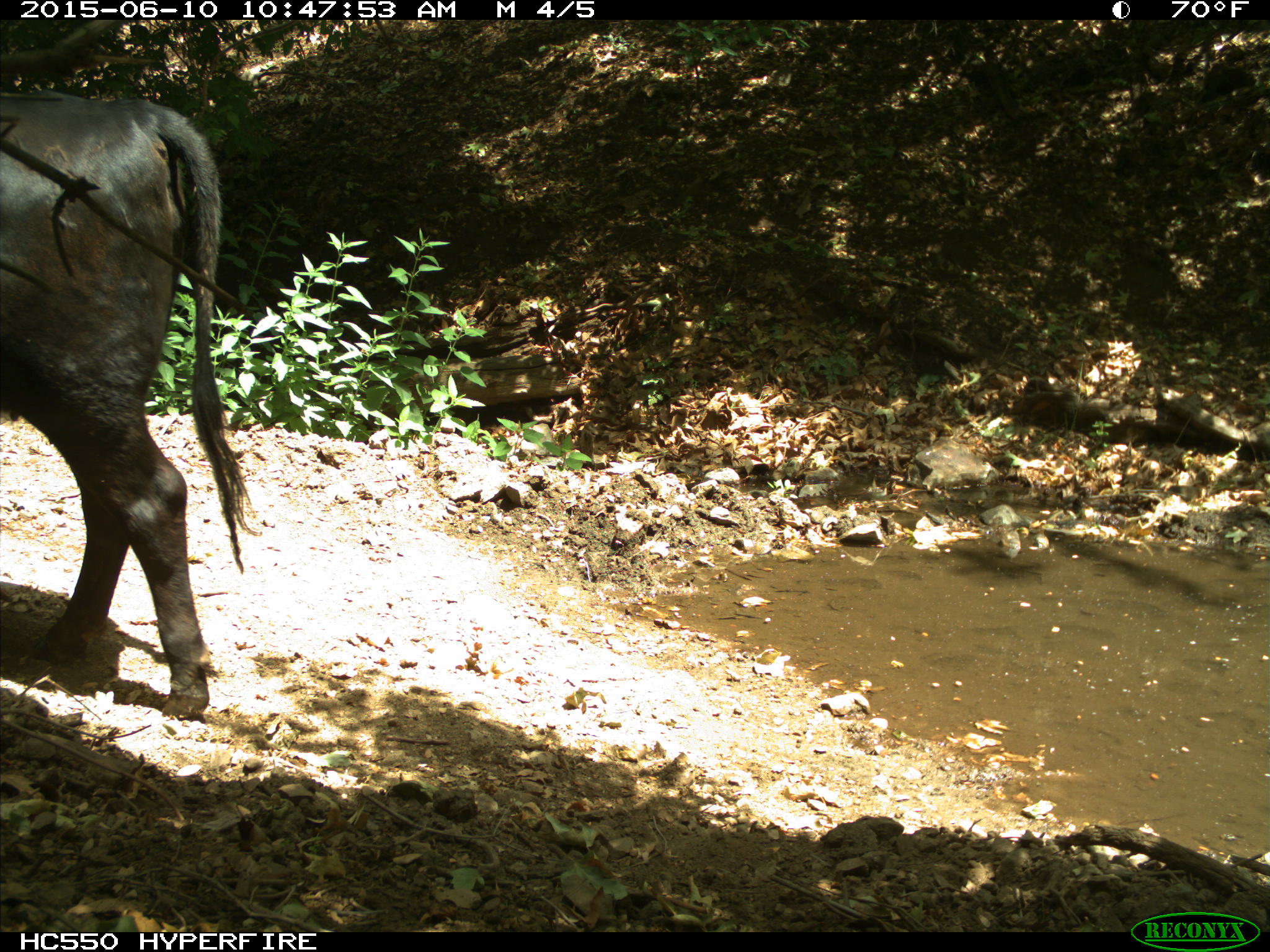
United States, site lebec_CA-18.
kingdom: Animalia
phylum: Chordata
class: Mammalia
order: Artiodactyla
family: Bovidae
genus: Bos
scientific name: Bos taurus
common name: domestic cow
Bos taurus (domestic cow).